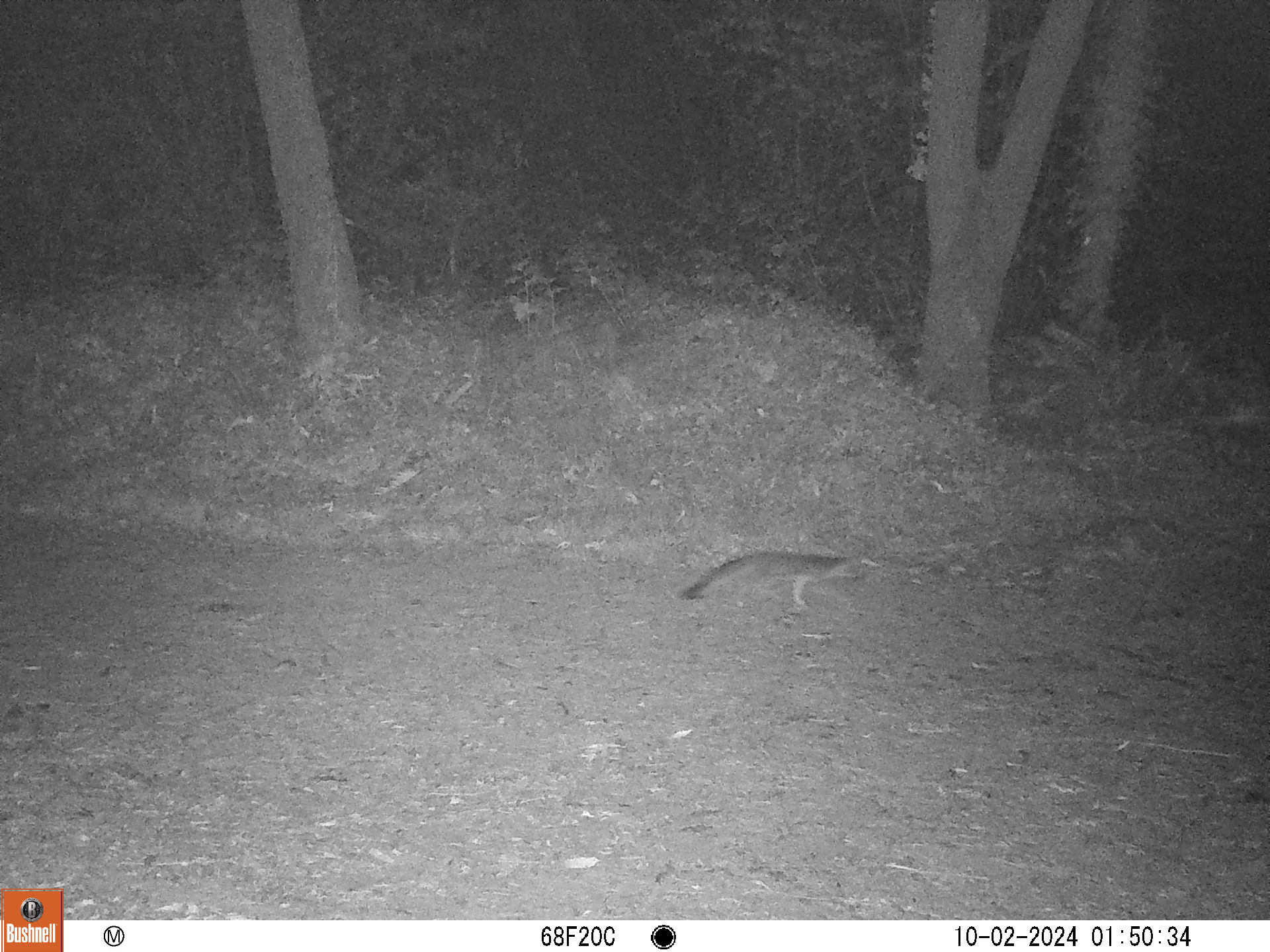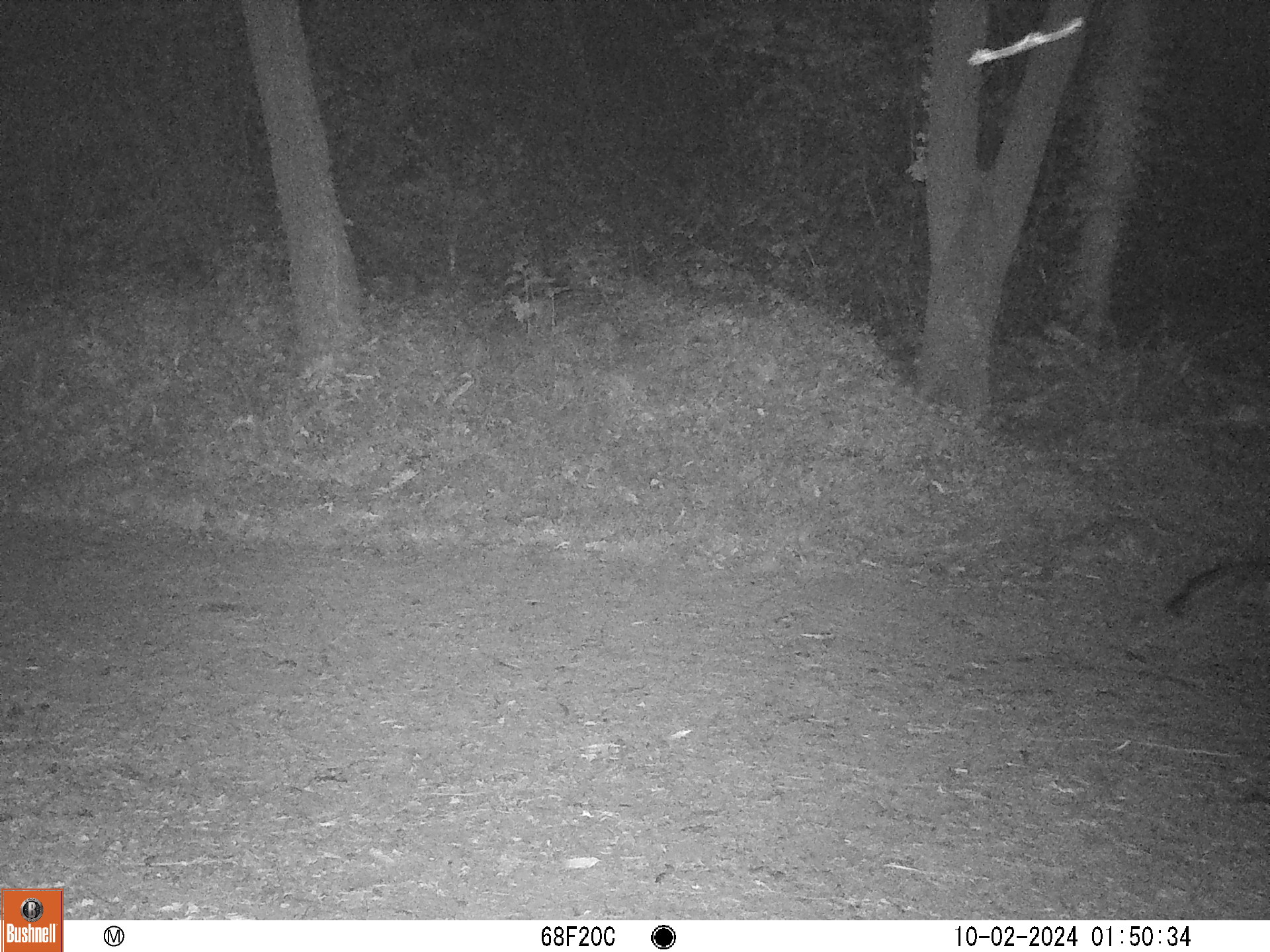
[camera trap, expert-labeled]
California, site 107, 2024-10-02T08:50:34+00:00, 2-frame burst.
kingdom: Animalia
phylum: Chordata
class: Mammalia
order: Carnivora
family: Canidae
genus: Urocyon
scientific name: Urocyon cinereoargenteus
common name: gray fox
Gray fox (Urocyon cinereoargenteus).